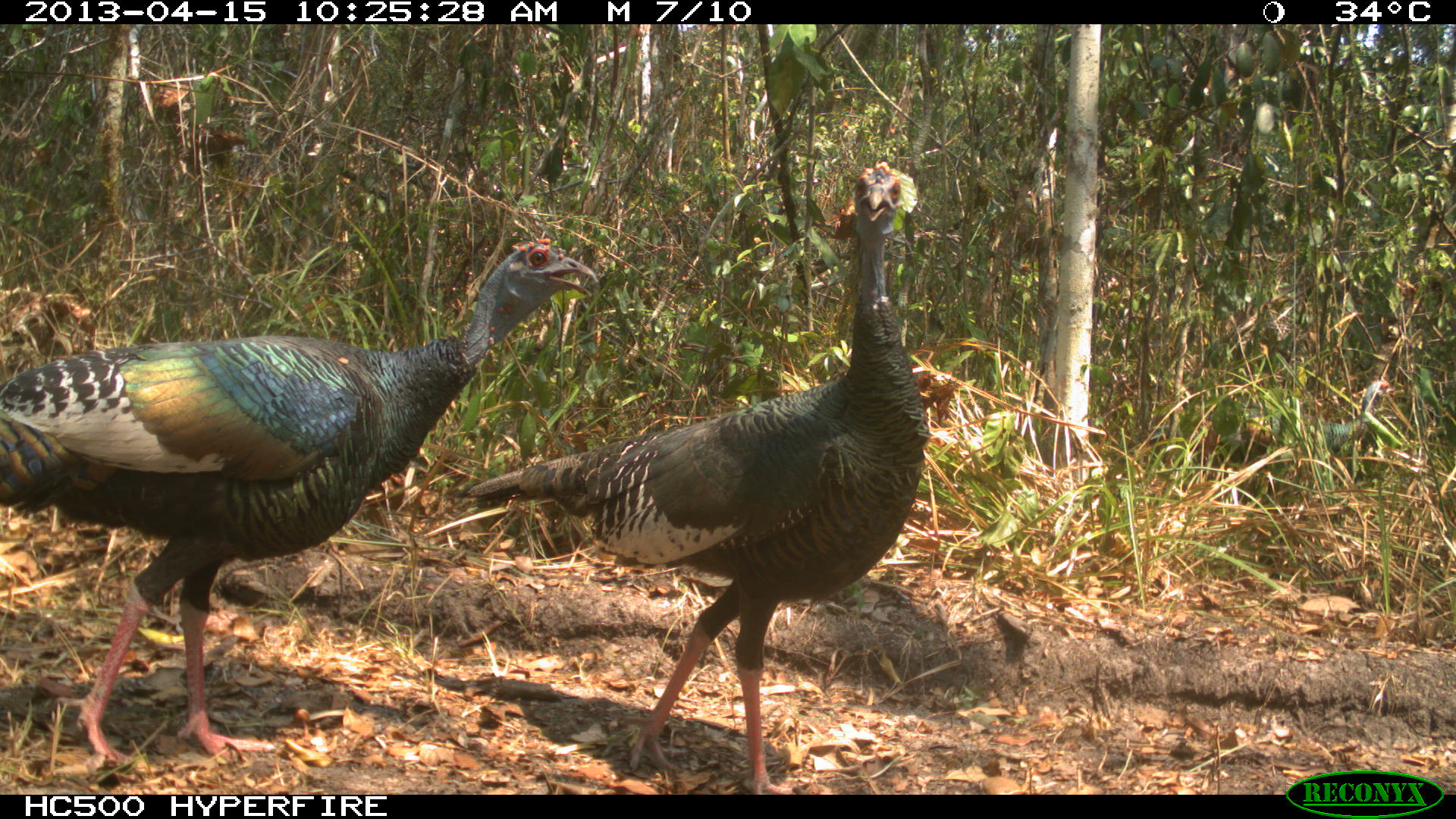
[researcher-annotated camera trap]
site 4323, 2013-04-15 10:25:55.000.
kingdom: Animalia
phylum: Chordata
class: Aves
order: Galliformes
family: Phasianidae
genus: Meleagris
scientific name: Meleagris ocellata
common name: ocellated turkey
Meleagris ocellata (ocellated turkey), count 2.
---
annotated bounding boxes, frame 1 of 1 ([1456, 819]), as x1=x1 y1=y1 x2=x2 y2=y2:
meleagris ocellata: x1=0 y1=233 x2=601 y2=771; x1=435 y1=158 x2=934 y2=794